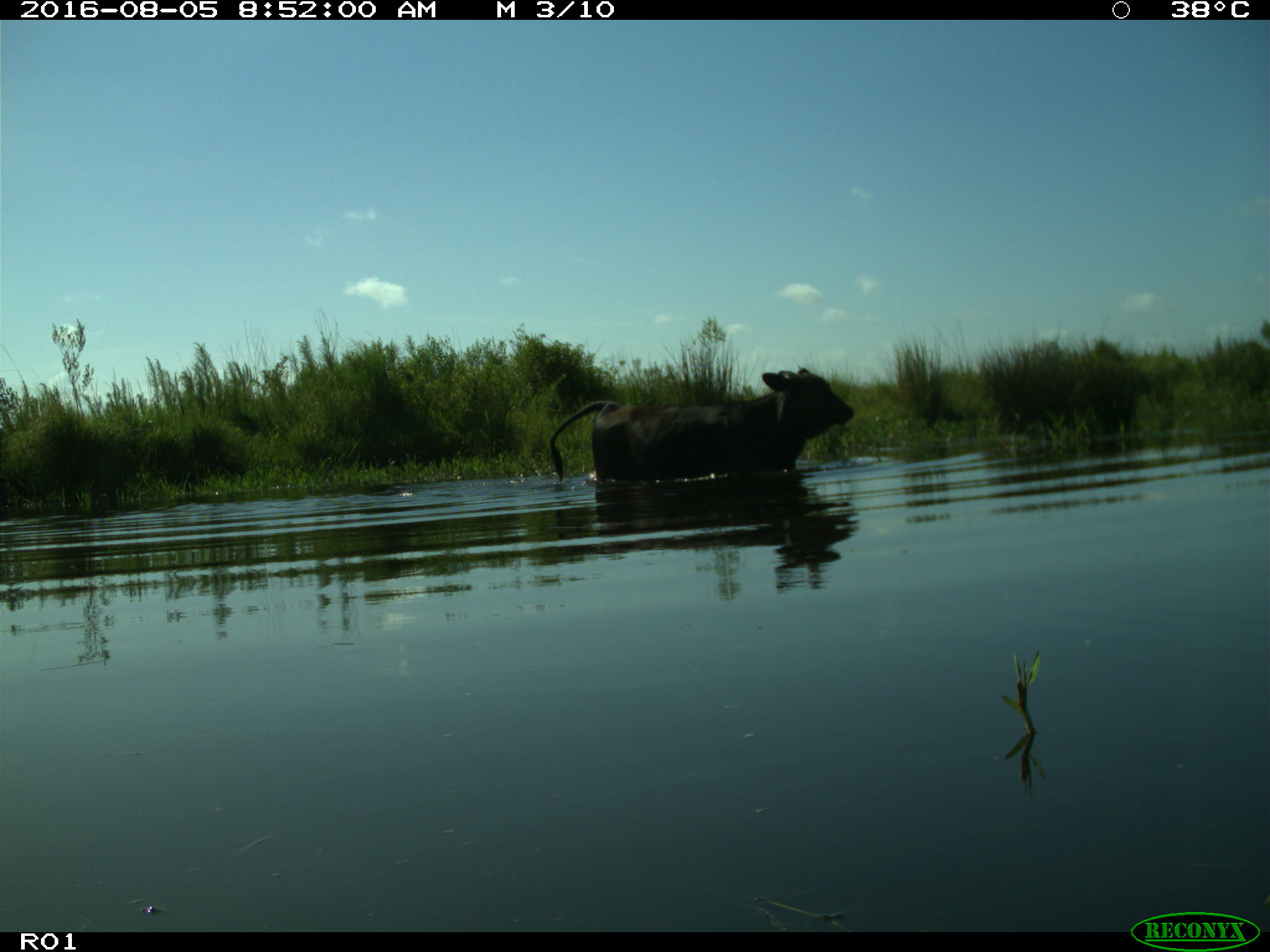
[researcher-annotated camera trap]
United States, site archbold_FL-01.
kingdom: Animalia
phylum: Chordata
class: Mammalia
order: Artiodactyla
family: Bovidae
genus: Bos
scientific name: Bos taurus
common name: domestic cow